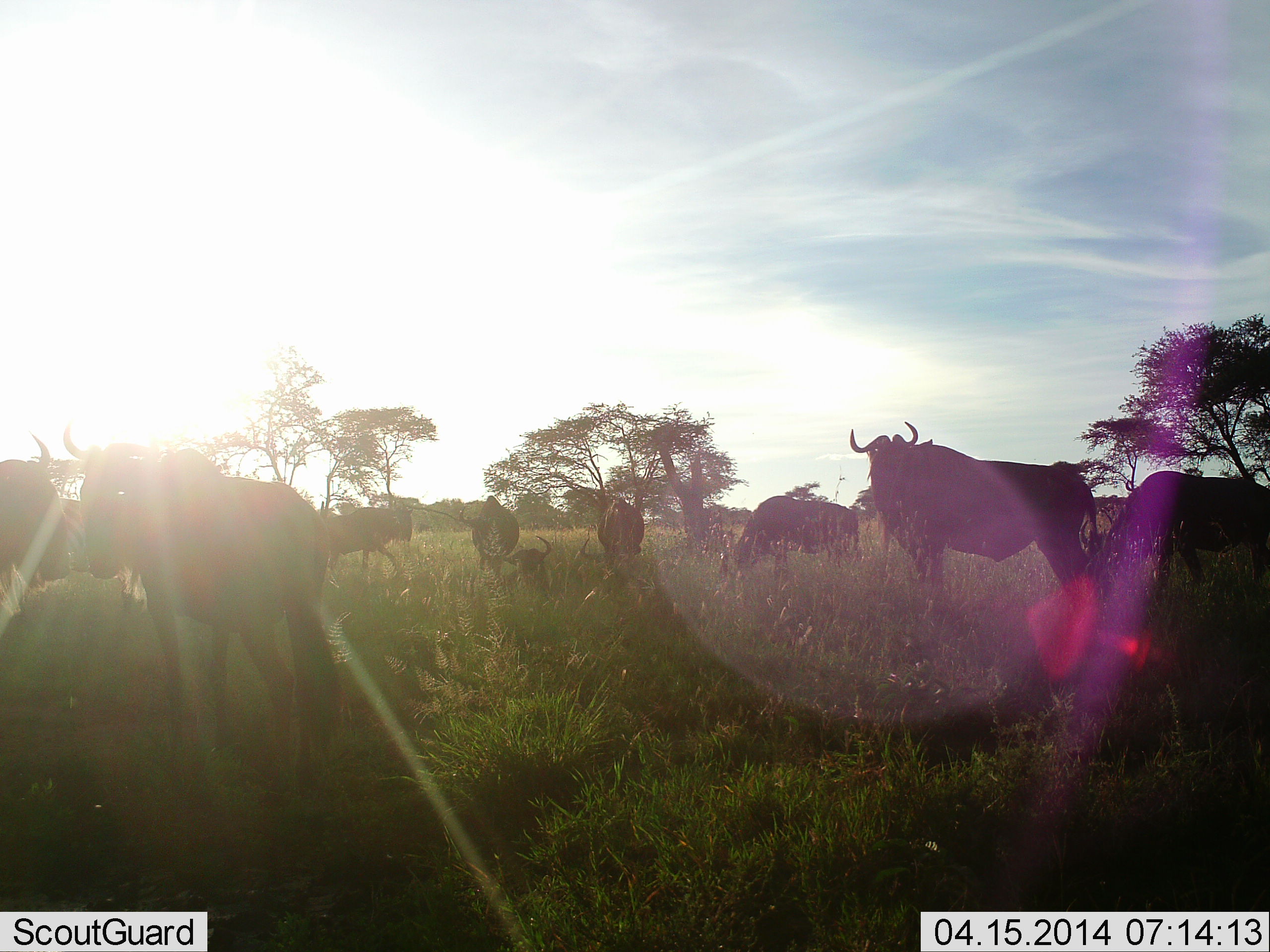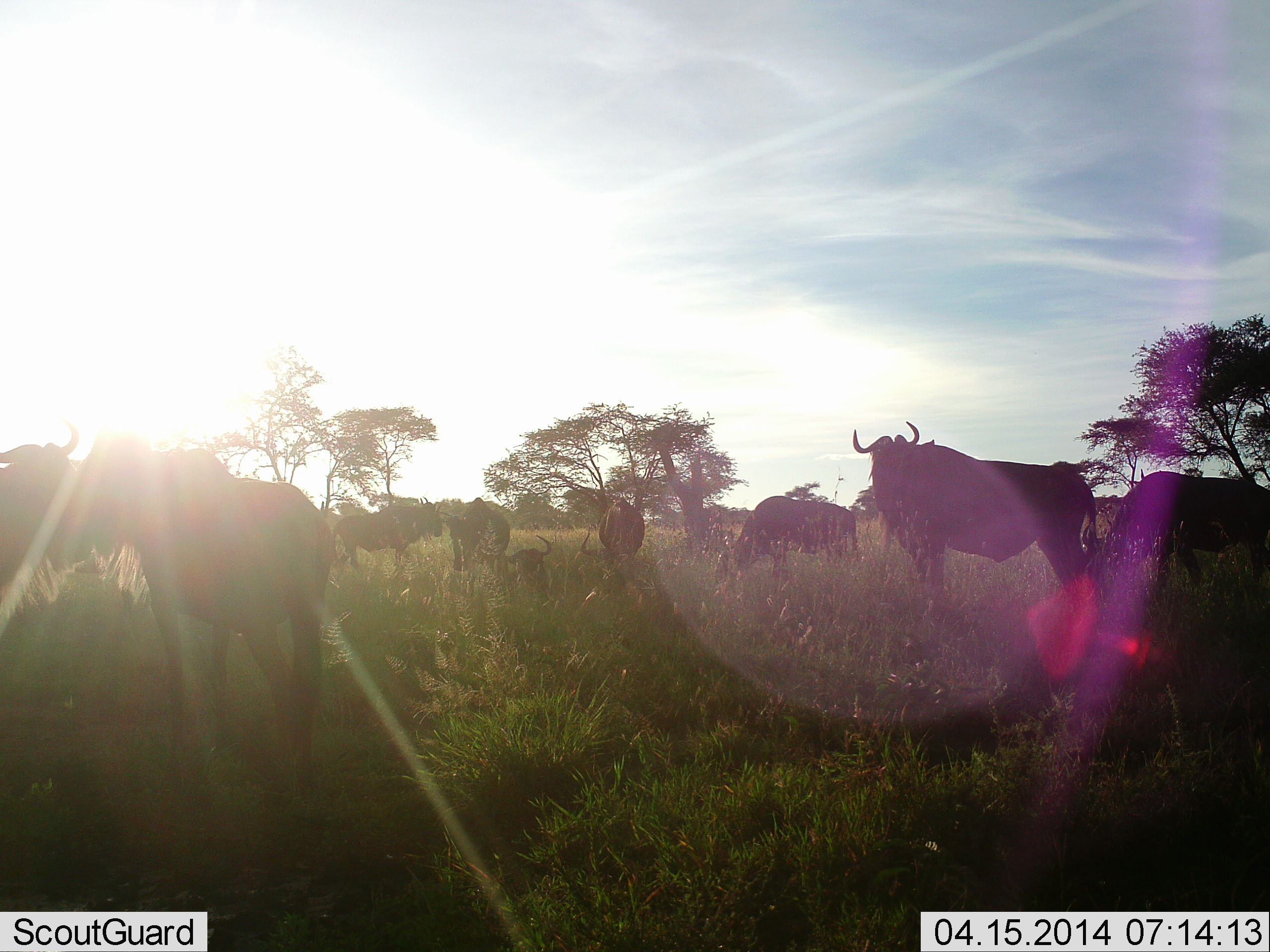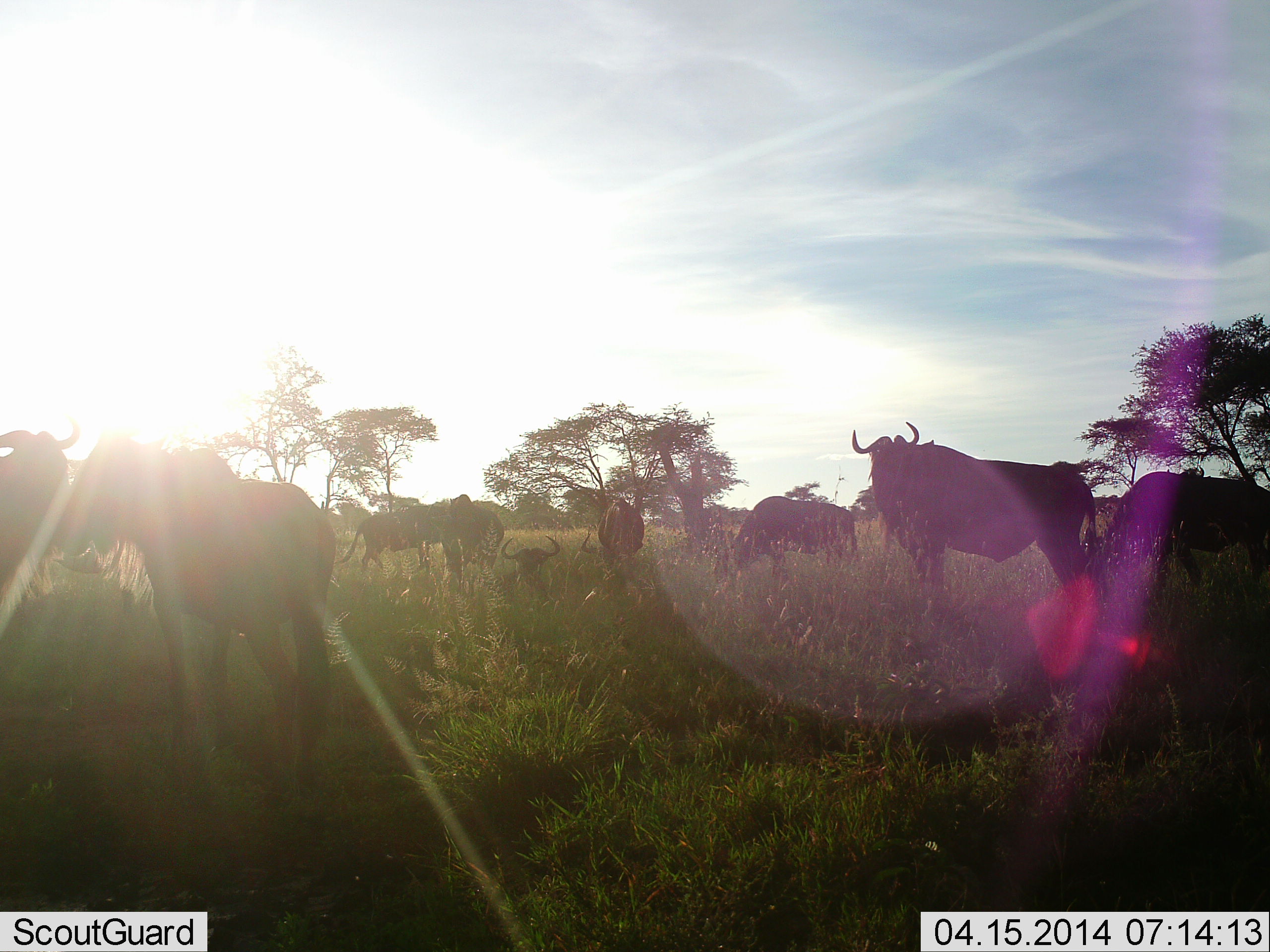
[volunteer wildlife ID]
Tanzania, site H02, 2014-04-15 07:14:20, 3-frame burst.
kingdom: Animalia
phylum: Chordata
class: Mammalia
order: Artiodactyla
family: Bovidae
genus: Connochaetes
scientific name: Connochaetes taurinus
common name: blue wildebeest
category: wildebeest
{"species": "wildebeest (blue wildebeest) (Connochaetes taurinus)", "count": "9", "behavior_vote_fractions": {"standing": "80%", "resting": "60%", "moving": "50%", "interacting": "0%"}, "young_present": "0%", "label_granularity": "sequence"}